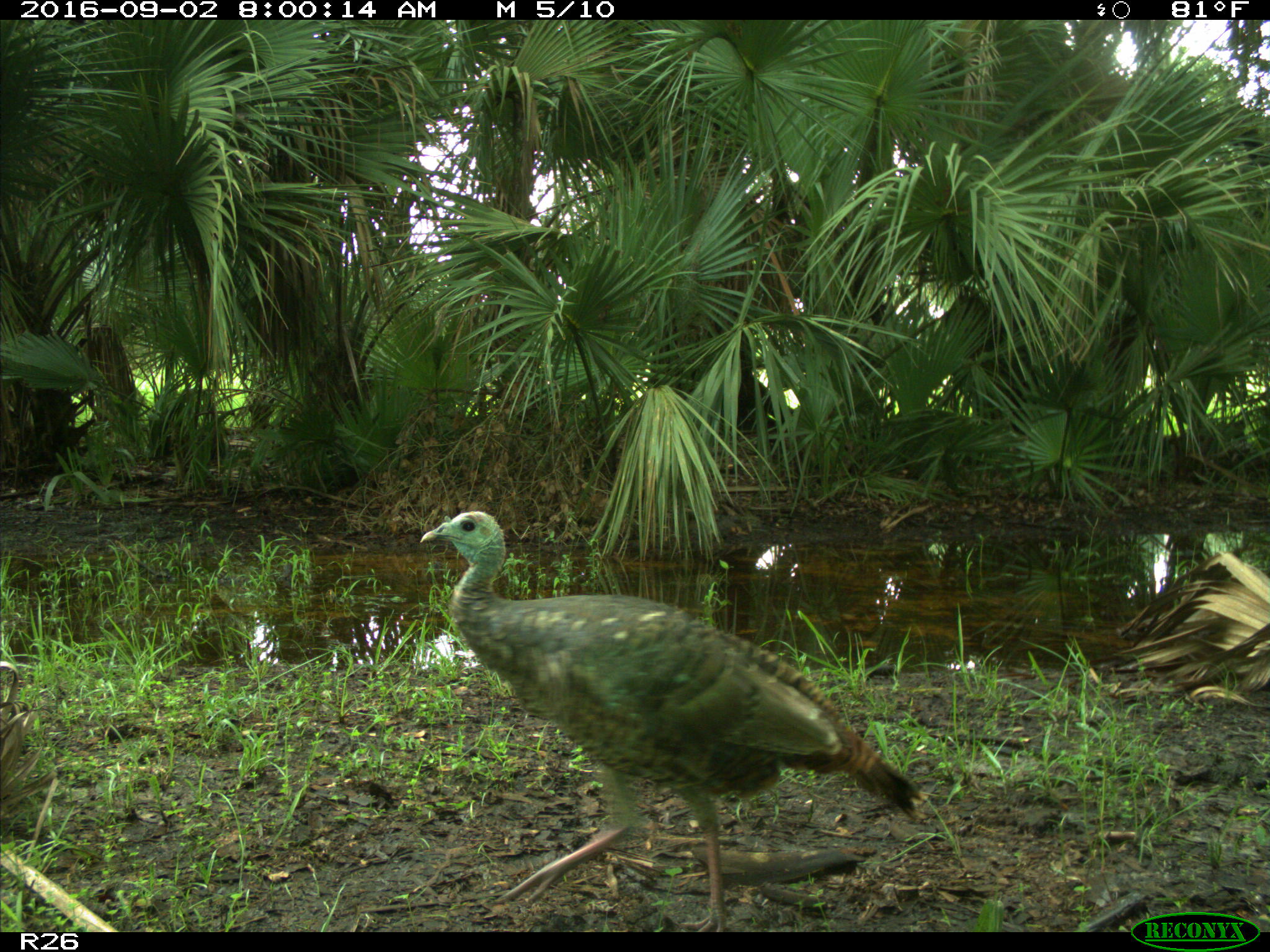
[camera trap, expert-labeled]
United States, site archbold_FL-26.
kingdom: Animalia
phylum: Chordata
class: Aves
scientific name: Aves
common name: birds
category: unidentified bird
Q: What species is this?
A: Unidentified bird (birds) (Aves).